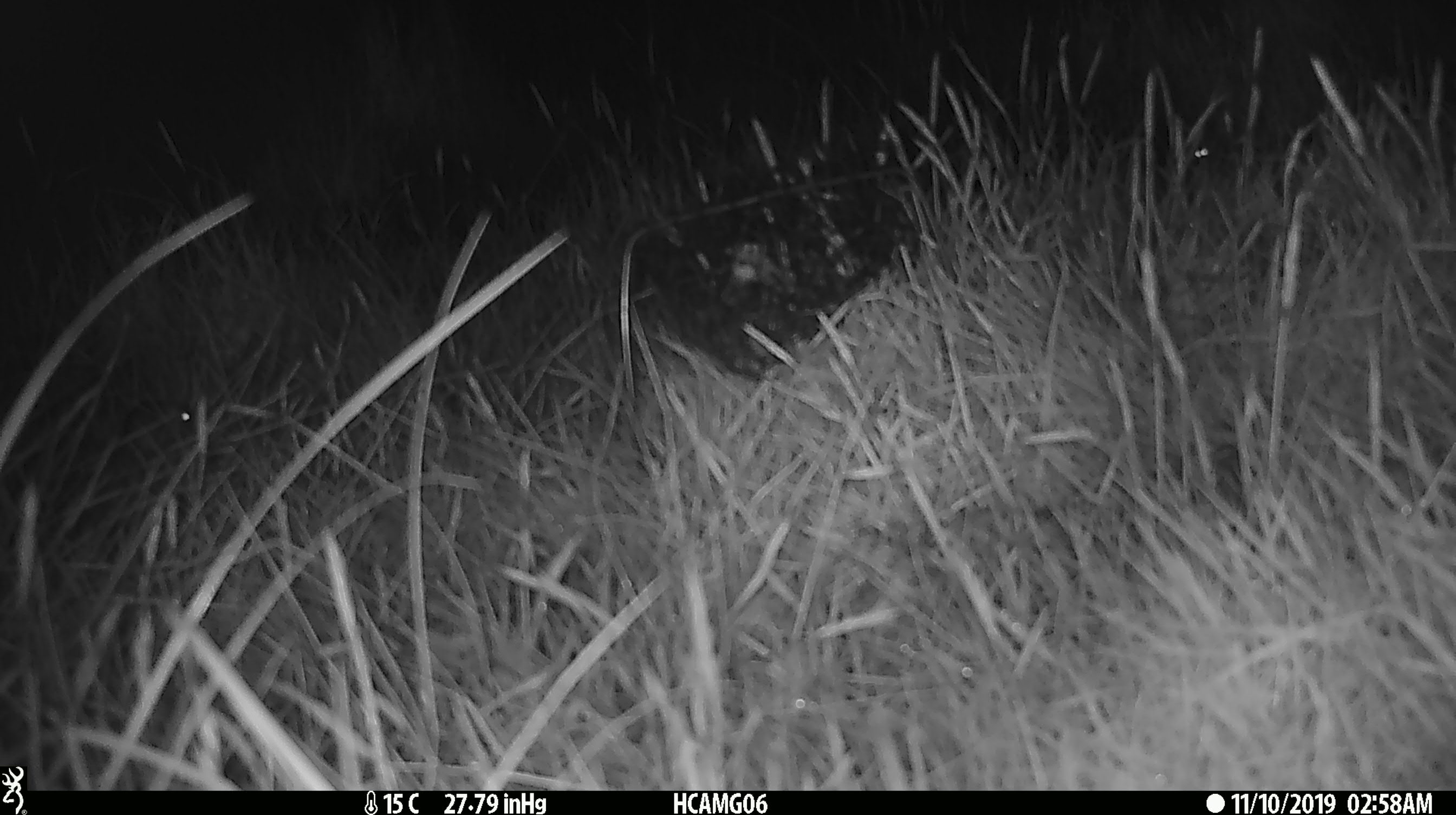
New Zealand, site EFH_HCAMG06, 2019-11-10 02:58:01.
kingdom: Animalia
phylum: Chordata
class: Mammalia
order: Rodentia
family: Muridae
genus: Mus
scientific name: Mus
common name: mouse